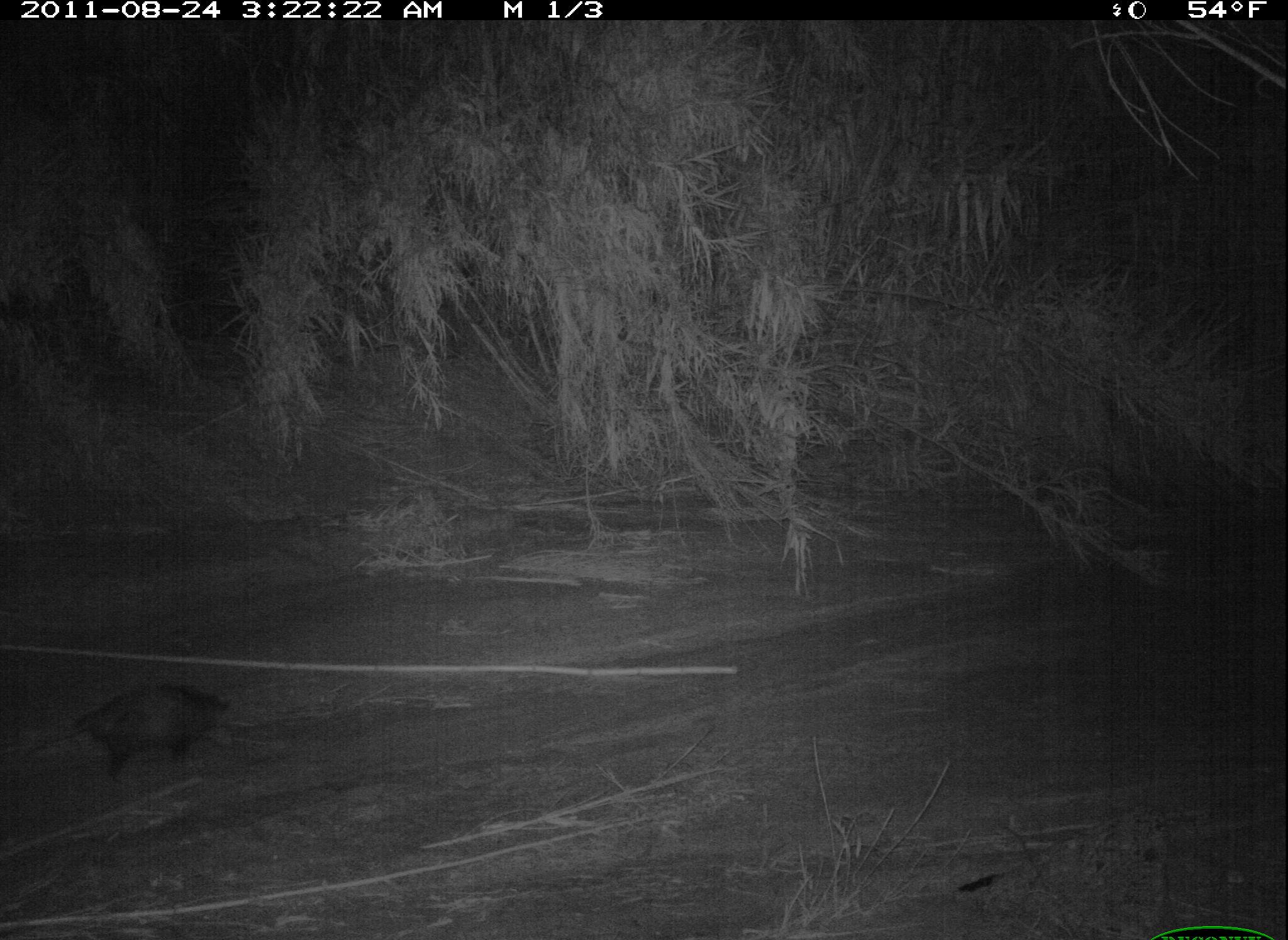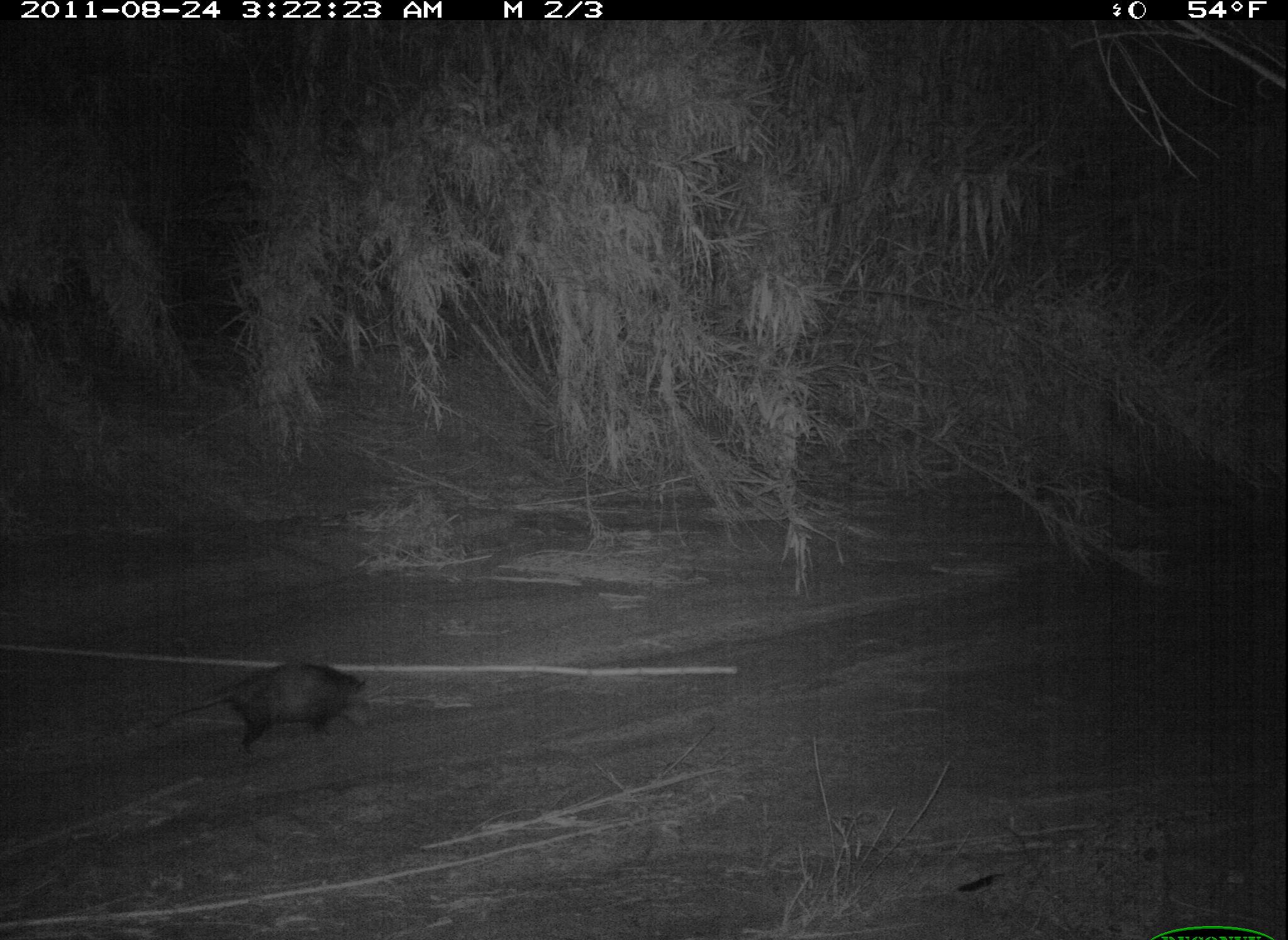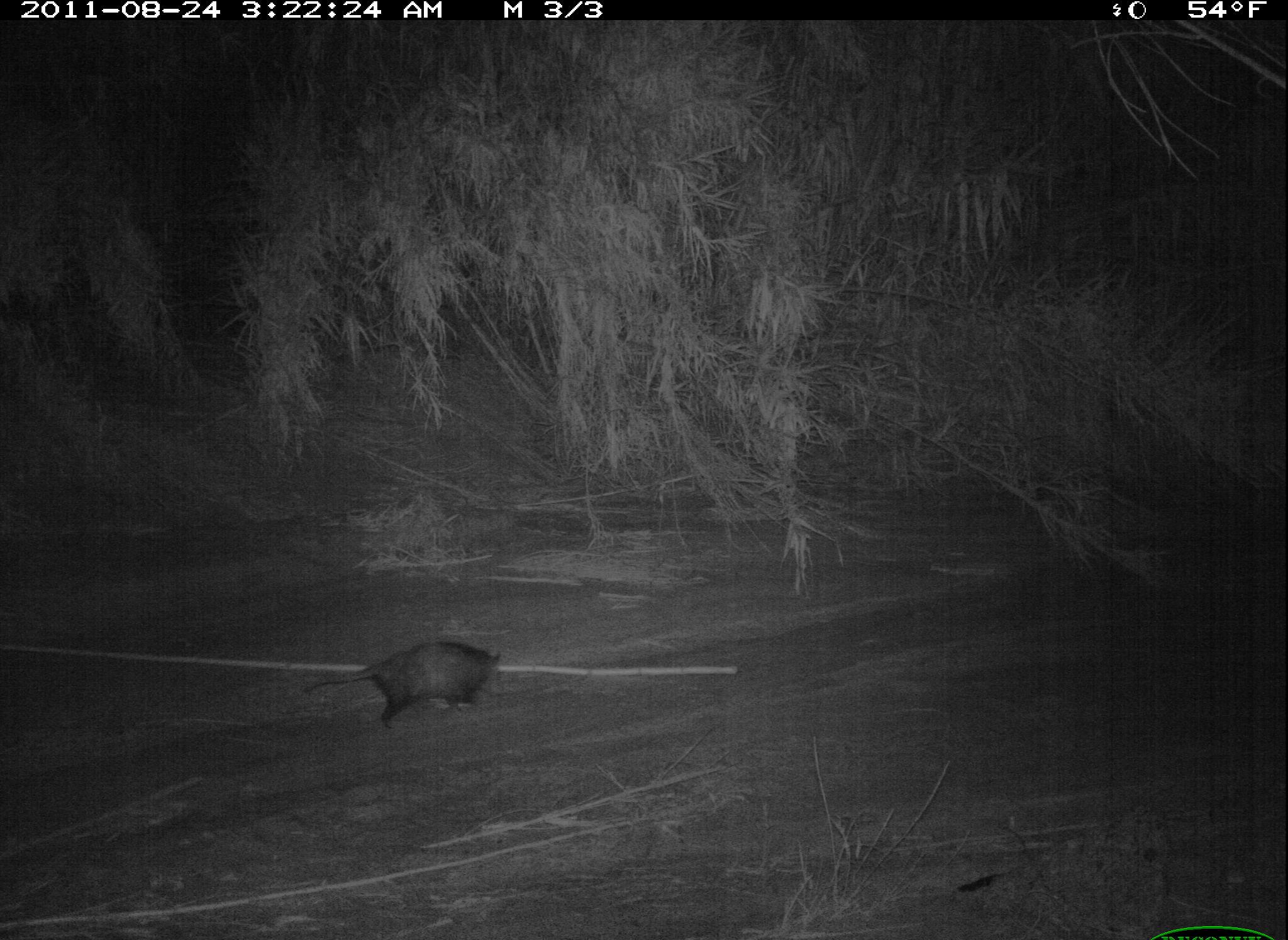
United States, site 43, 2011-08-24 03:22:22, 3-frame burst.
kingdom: Animalia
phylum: Chordata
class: Mammalia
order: Didelphimorphia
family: Didelphidae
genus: Didelphis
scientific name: Didelphis virginiana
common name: virginia opossum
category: opossum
Opossum (virginia opossum) (Didelphis virginiana).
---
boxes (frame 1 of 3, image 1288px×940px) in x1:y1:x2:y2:
opossum: 11:667:288:788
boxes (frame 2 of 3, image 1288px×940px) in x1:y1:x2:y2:
opossum: 122:654:388:772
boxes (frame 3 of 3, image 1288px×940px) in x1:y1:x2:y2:
opossum: 291:638:512:746